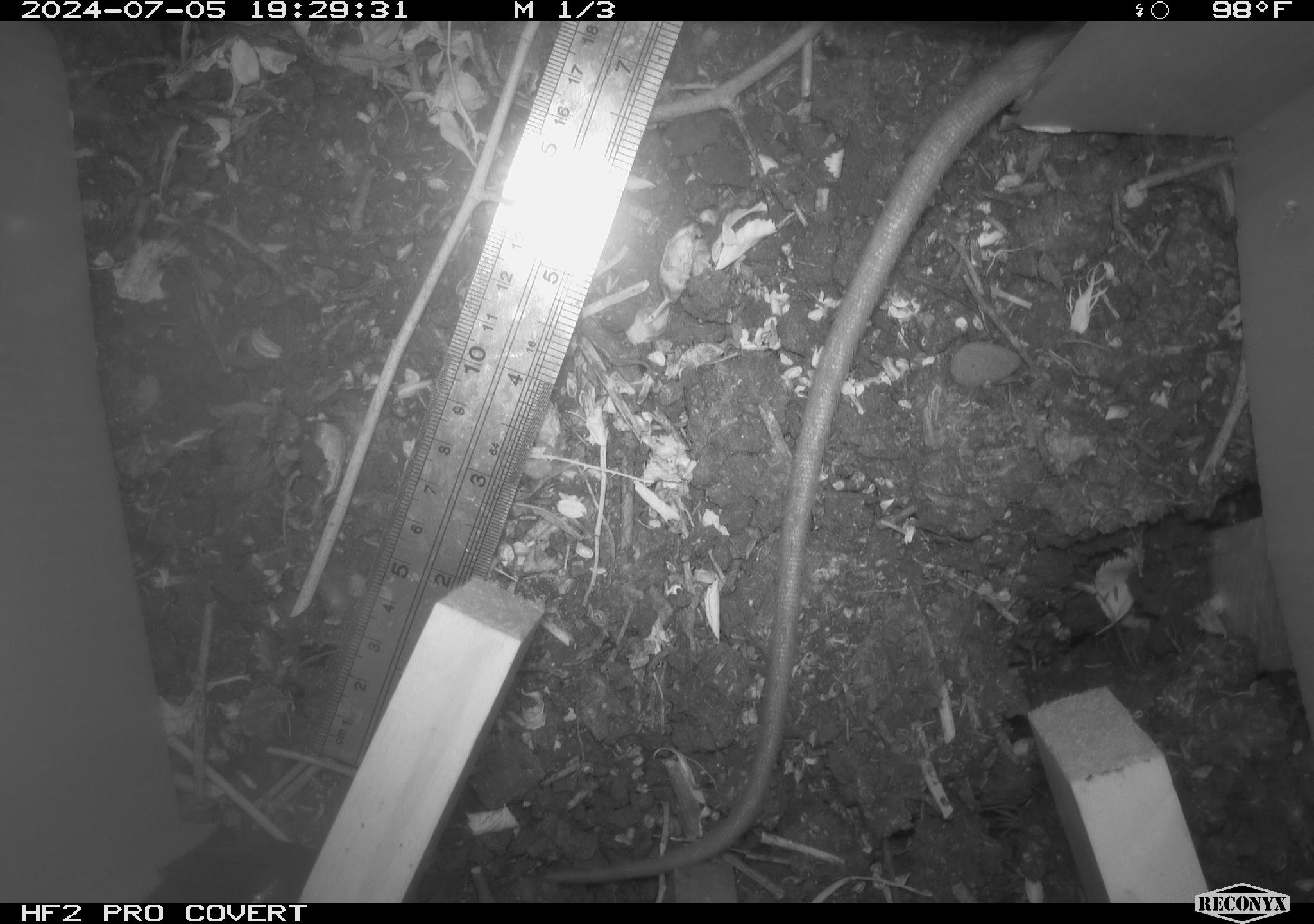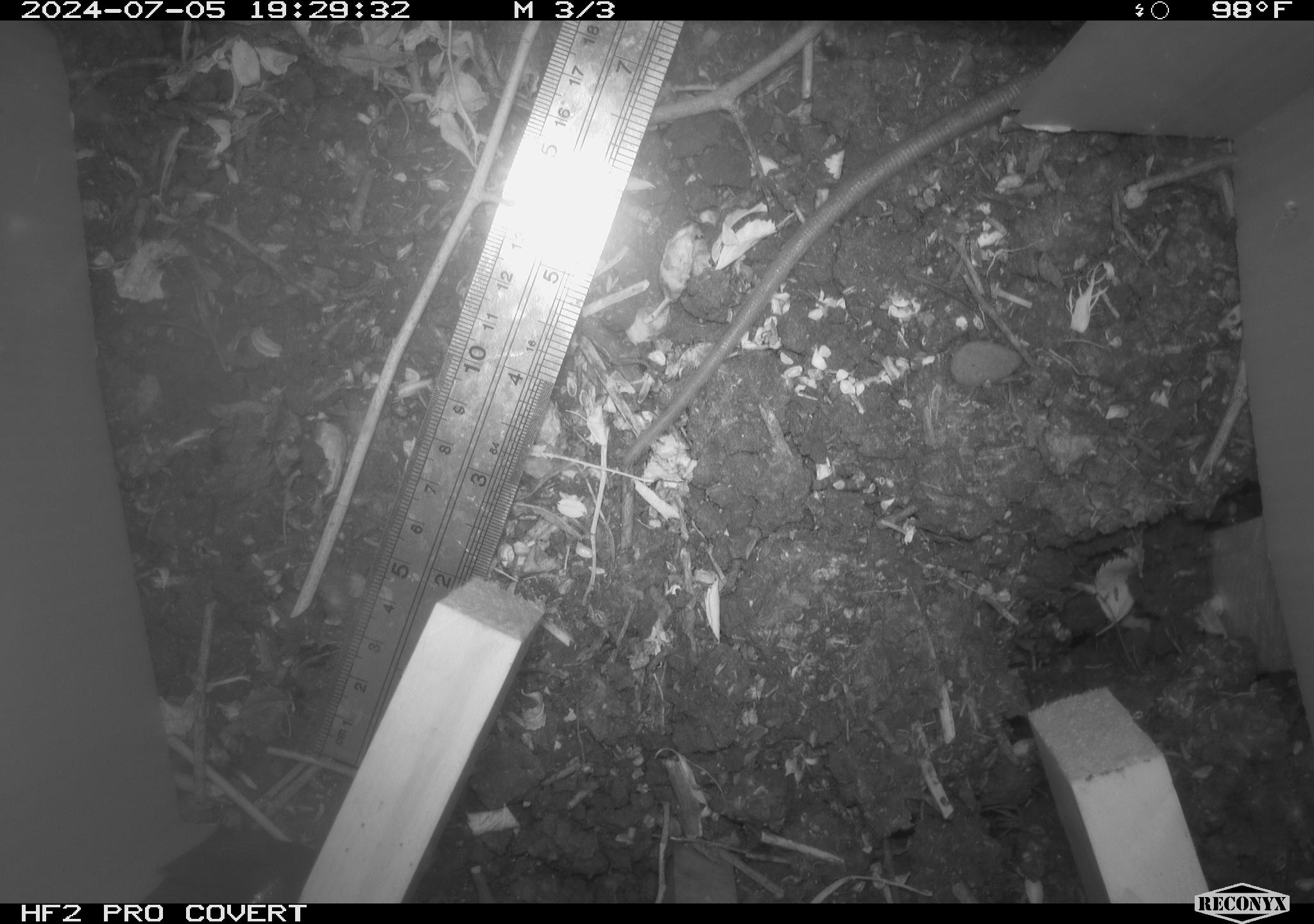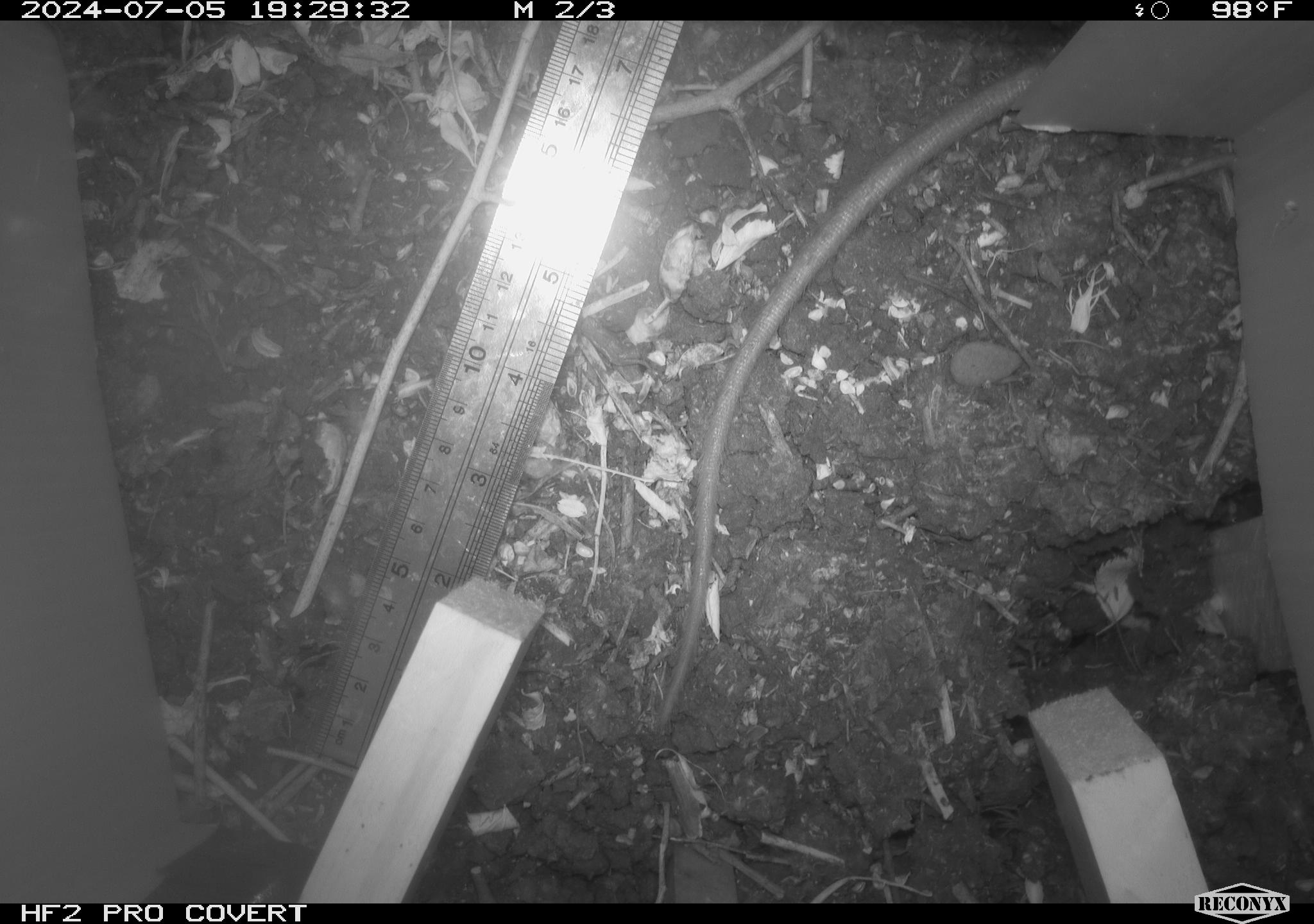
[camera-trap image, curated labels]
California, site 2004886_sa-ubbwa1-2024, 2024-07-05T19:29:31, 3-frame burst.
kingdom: Animalia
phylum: Chordata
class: Mammalia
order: Rodentia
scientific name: Rodentia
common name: woodrat or rat or mouse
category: woodrat or rat or mouse species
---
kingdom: Animalia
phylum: Chordata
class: Mammalia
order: Rodentia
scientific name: Rodentia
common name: mouse species